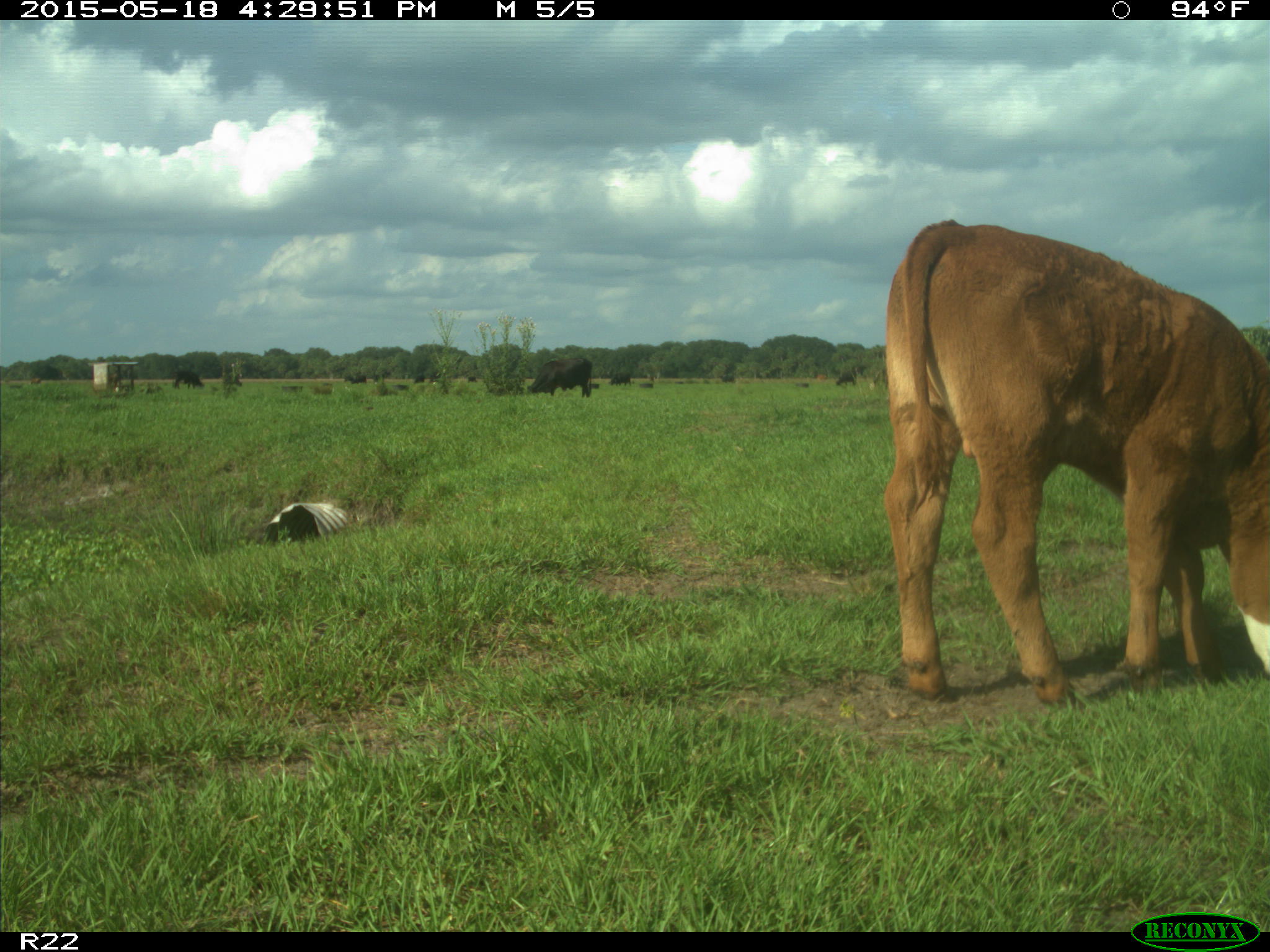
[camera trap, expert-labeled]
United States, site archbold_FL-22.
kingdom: Animalia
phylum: Chordata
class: Mammalia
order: Artiodactyla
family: Bovidae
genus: Bos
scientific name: Bos taurus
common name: domestic cow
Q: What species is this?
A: Bos taurus (domestic cow).